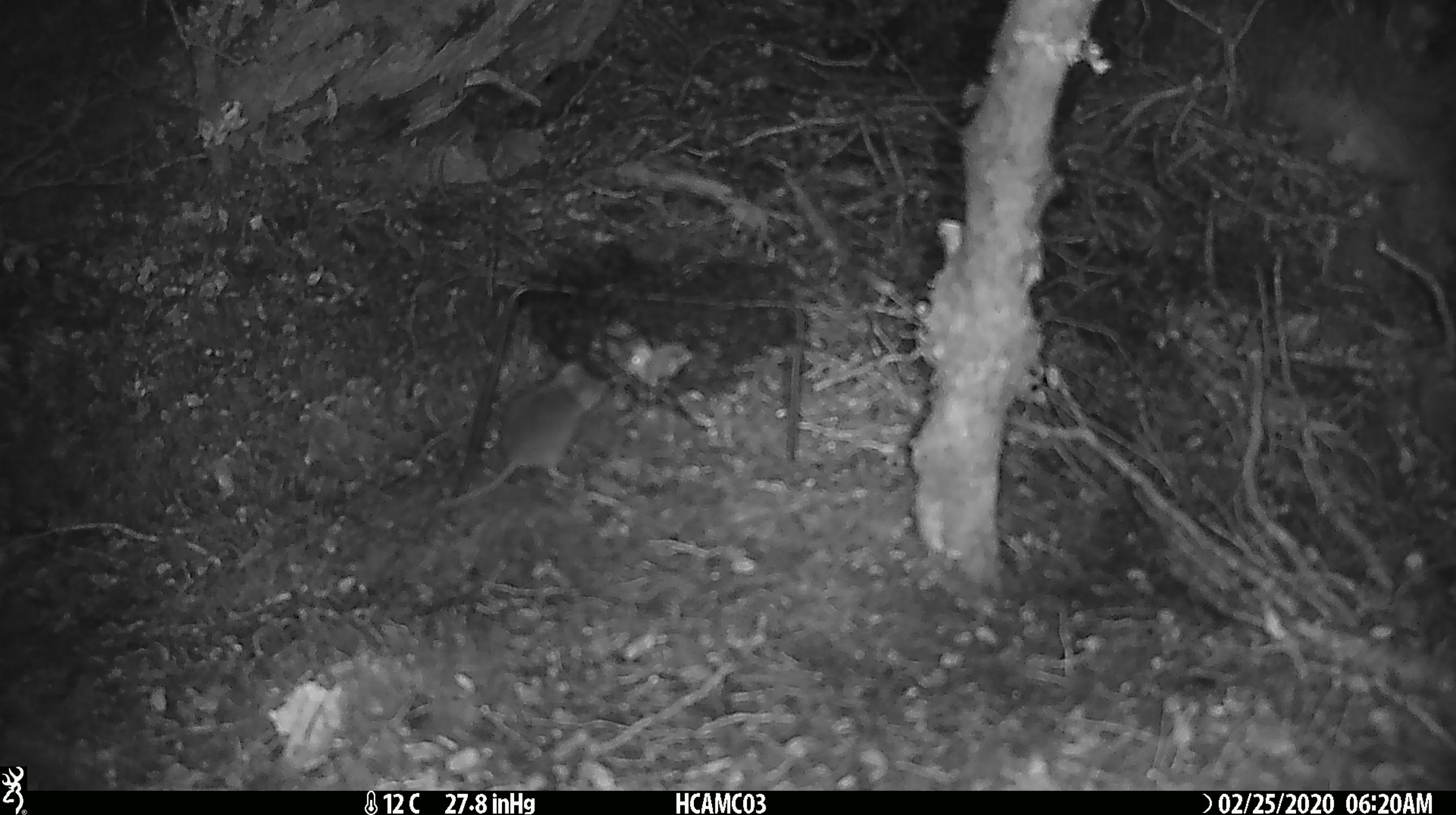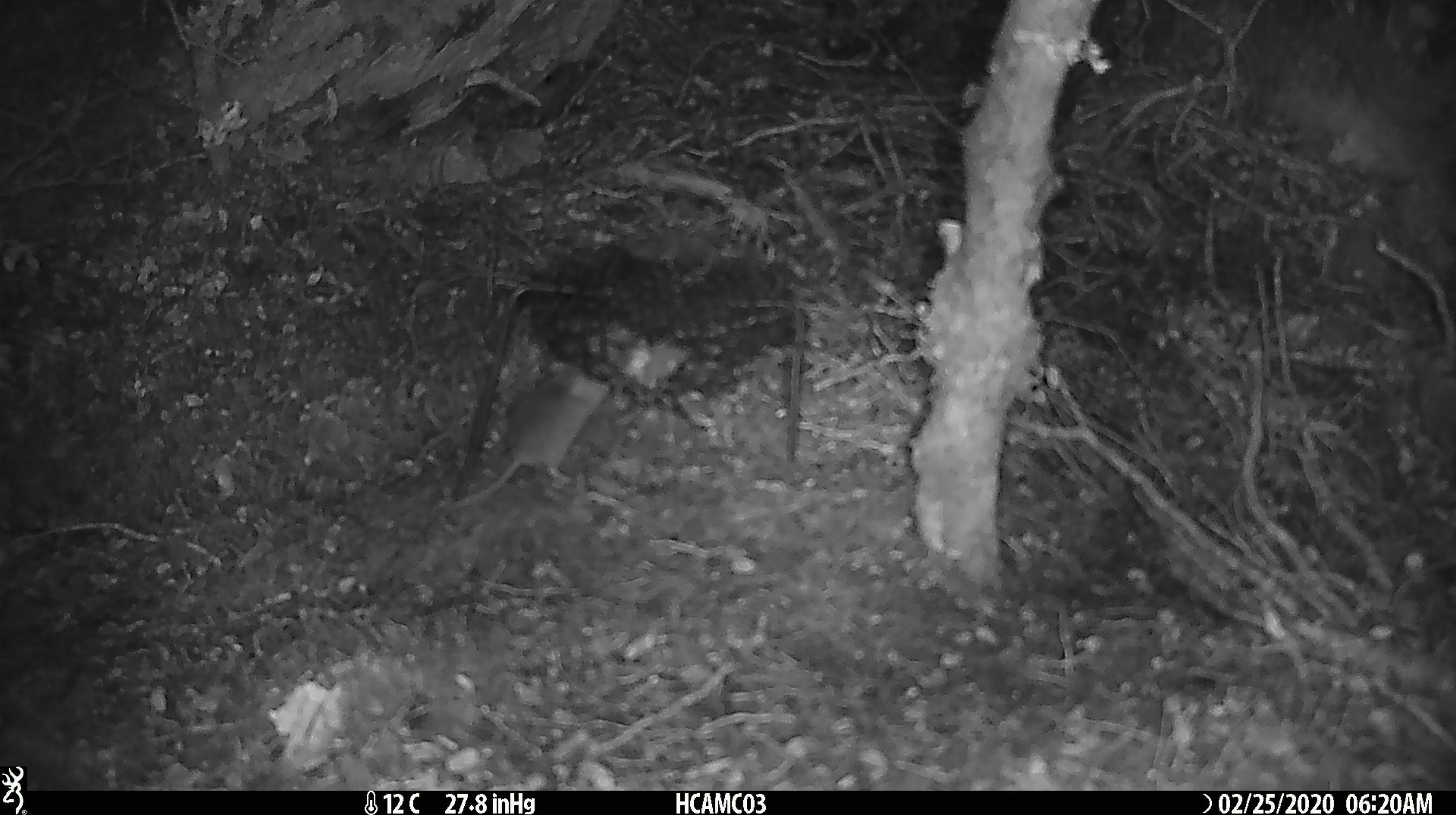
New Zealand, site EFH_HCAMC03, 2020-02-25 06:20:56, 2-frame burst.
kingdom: Animalia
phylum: Chordata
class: Mammalia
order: Rodentia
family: Muridae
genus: Mus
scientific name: Mus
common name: mouse